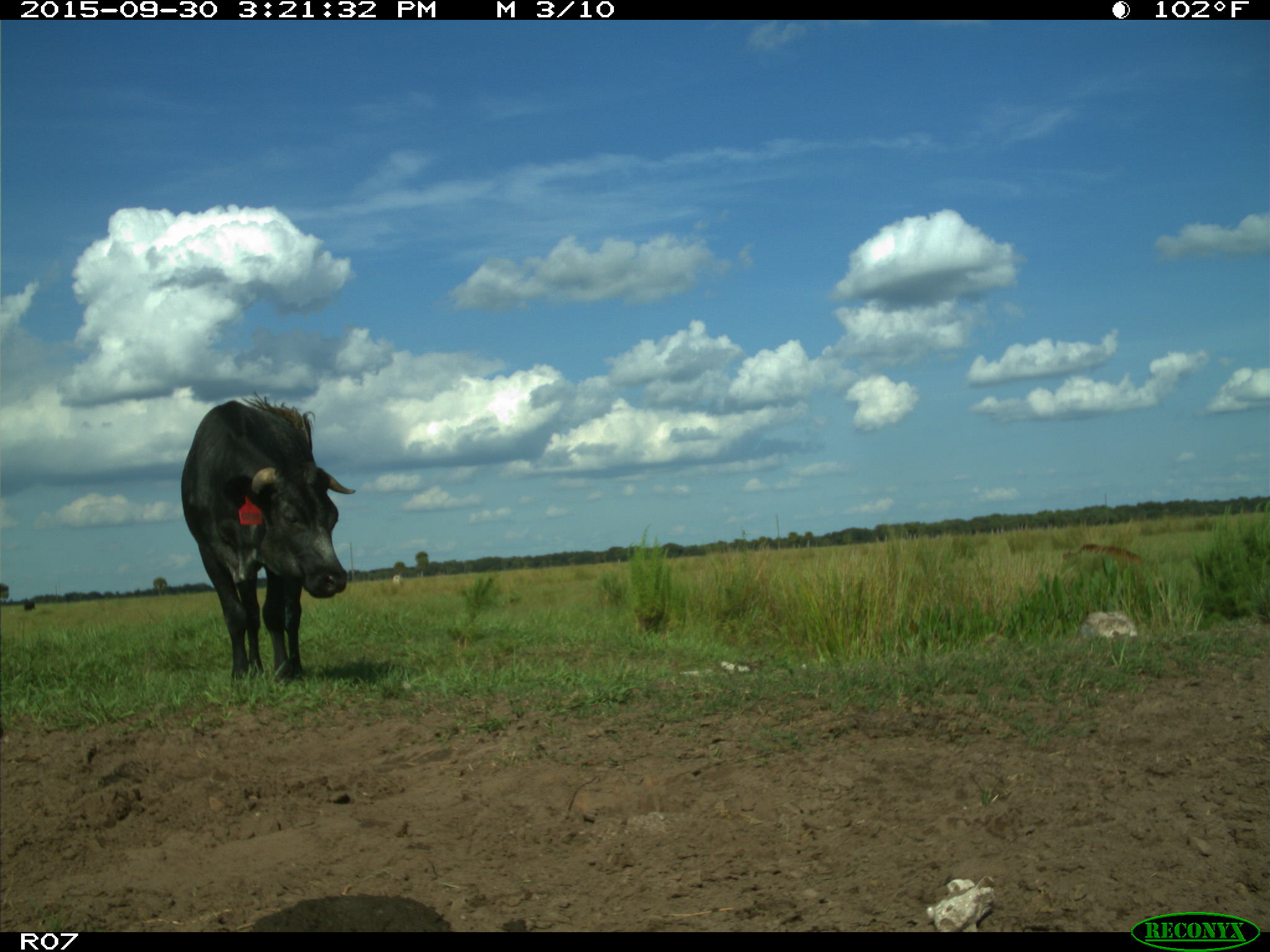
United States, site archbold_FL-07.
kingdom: Animalia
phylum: Chordata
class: Mammalia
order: Artiodactyla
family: Bovidae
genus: Bos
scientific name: Bos taurus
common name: domestic cow